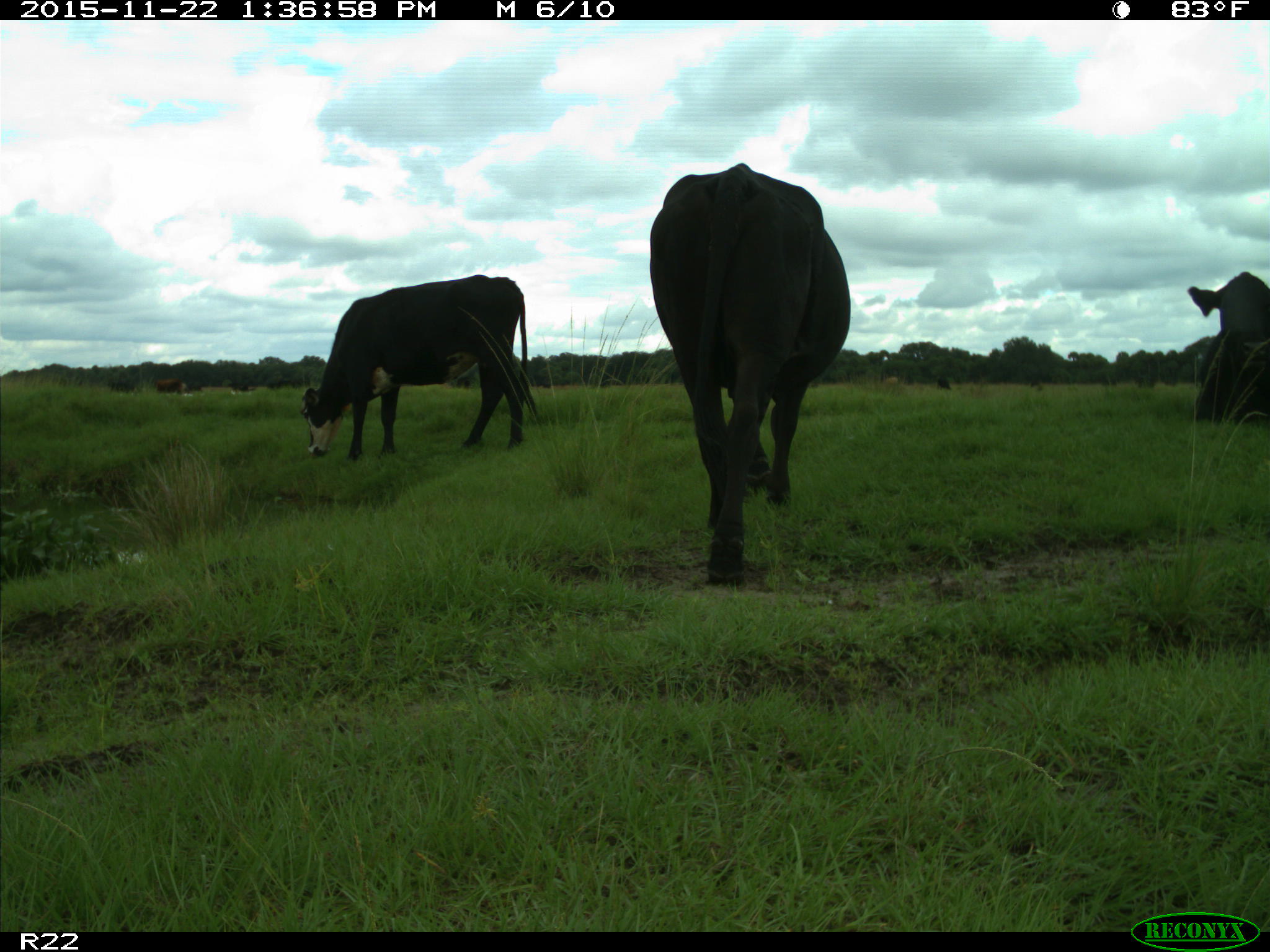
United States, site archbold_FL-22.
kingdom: Animalia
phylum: Chordata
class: Mammalia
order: Artiodactyla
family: Bovidae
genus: Bos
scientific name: Bos taurus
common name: domestic cow